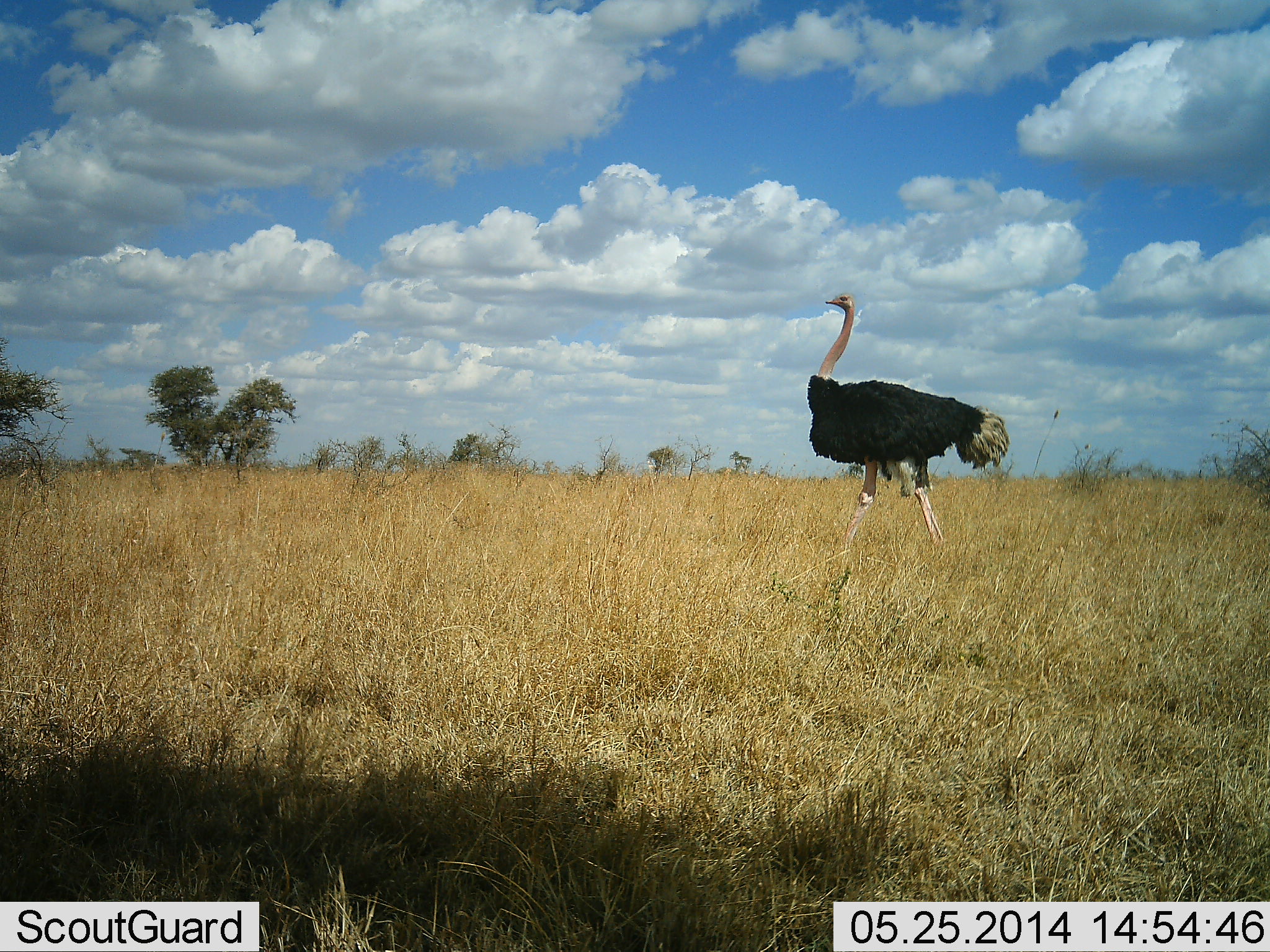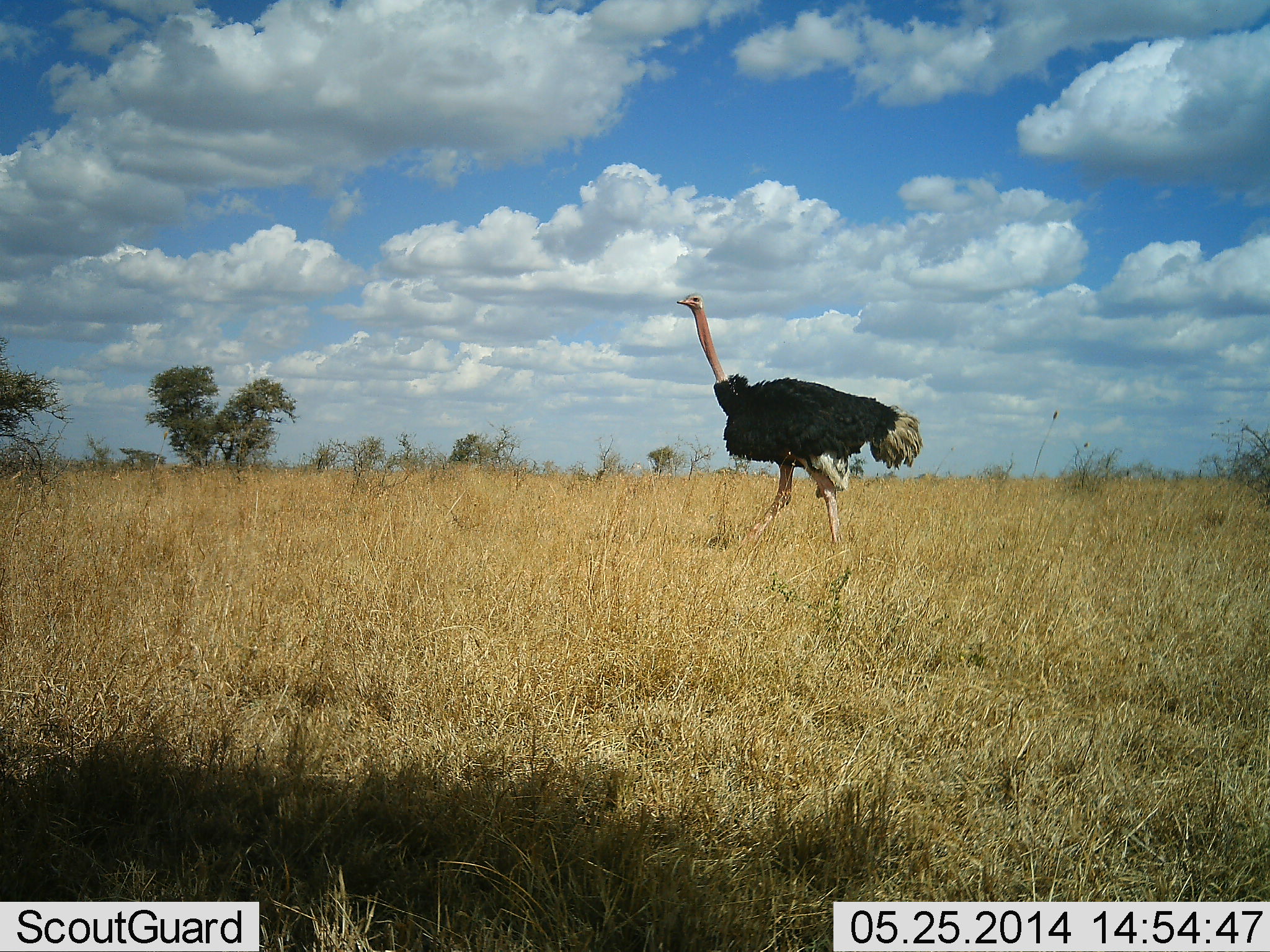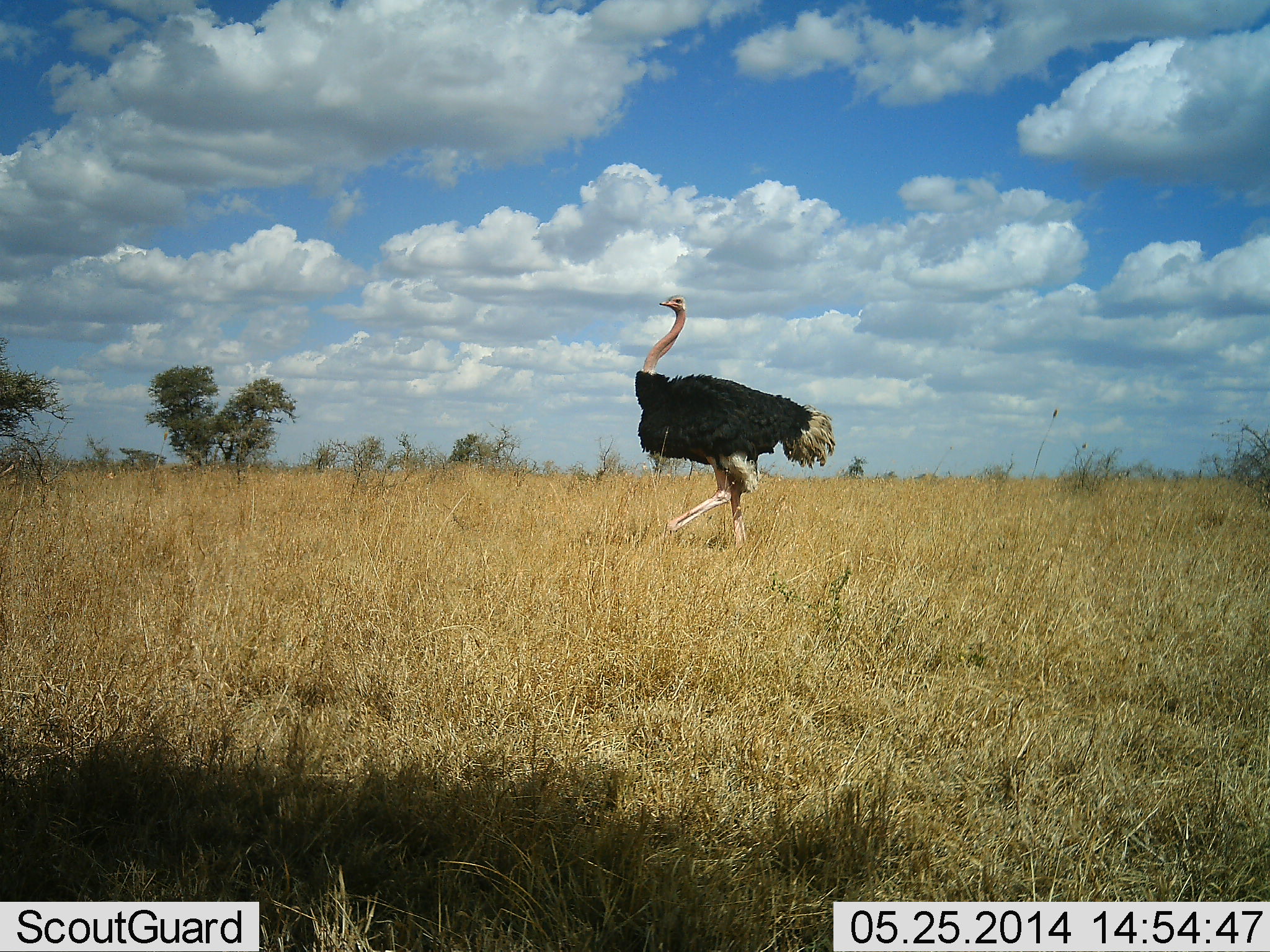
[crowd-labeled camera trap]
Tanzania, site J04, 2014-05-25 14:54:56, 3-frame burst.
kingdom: Animalia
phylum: Chordata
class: Aves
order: Struthioniformes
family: Struthionidae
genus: Struthio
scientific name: Struthio camelus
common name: ostrich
Ostrich (Struthio camelus), count 1. Behavior (volunteer vote fractions): standing 0%, resting 0%, moving 100%, interacting 0%. Young present (vote fraction): 0%. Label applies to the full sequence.